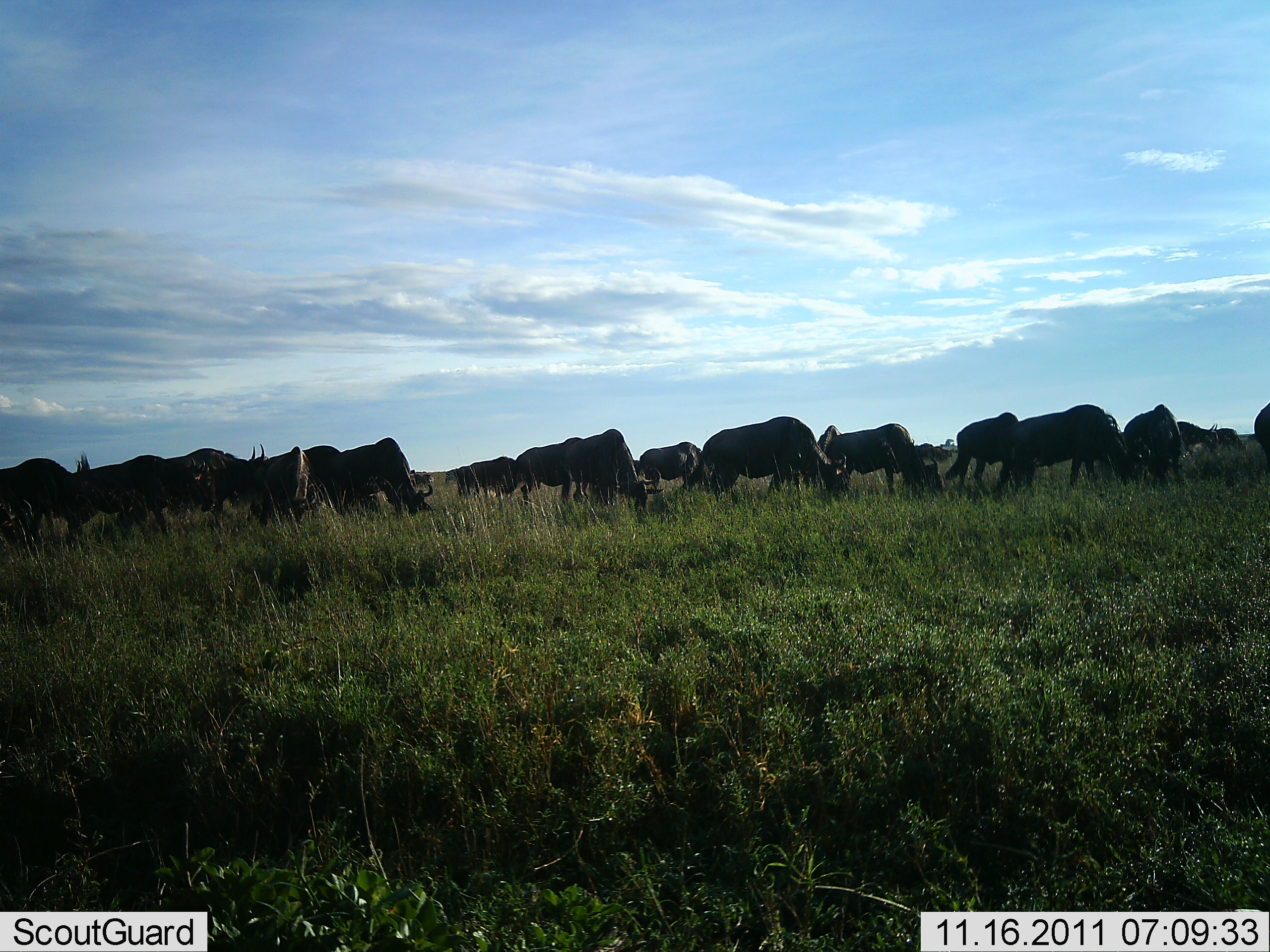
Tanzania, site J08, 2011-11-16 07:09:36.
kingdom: Animalia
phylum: Chordata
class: Mammalia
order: Artiodactyla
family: Bovidae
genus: Connochaetes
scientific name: Connochaetes taurinus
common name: blue wildebeest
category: wildebeest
Wildebeest (blue wildebeest) (Connochaetes taurinus), count 11-50. Behavior (volunteer vote fractions): standing 45%, resting 0%, moving 9%, interacting 0%. Young present (vote fraction): 0%. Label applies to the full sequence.